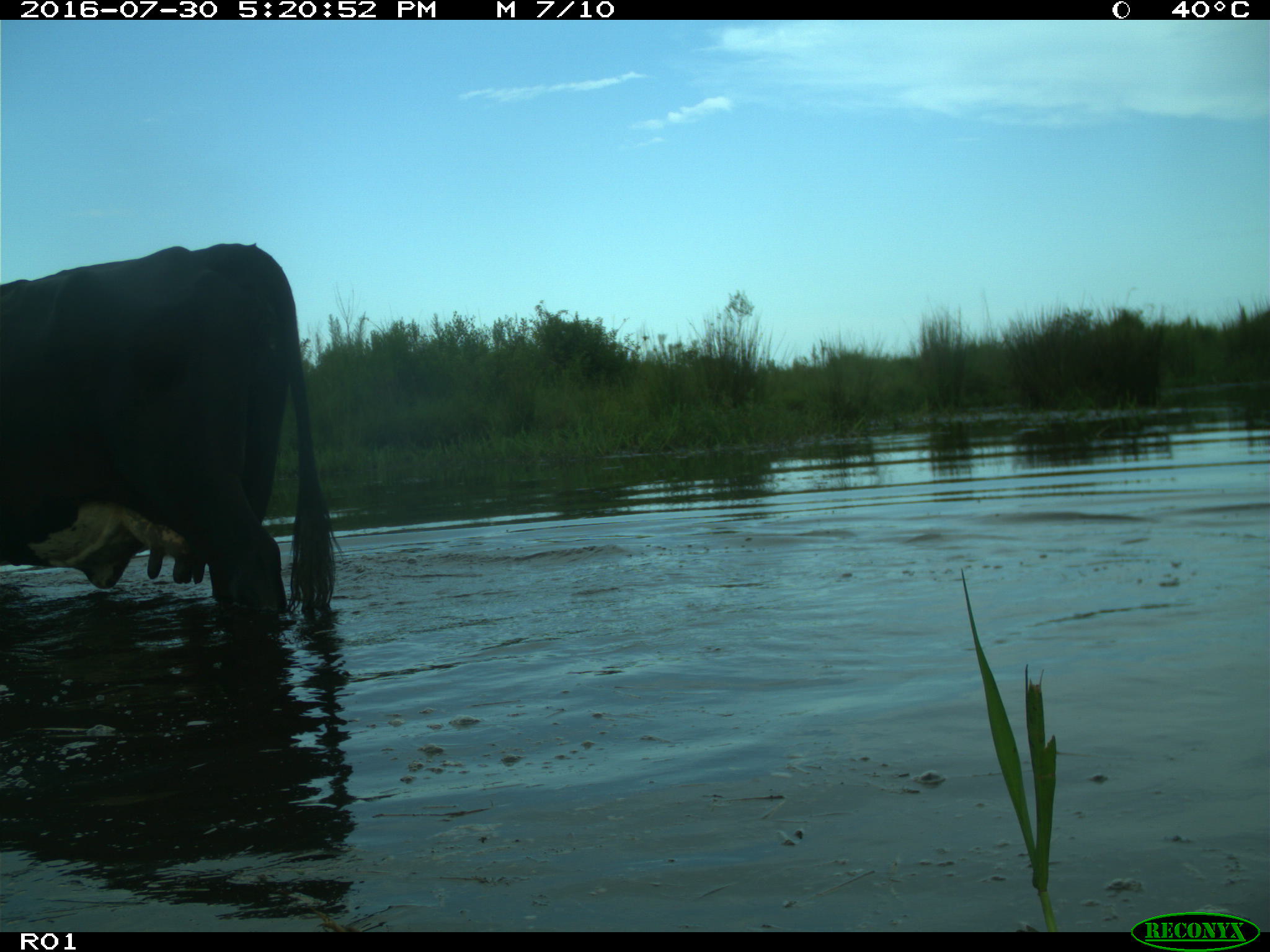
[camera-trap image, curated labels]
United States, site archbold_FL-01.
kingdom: Animalia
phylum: Chordata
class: Mammalia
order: Artiodactyla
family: Bovidae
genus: Bos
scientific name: Bos taurus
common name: domestic cow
Bos taurus (domestic cow).